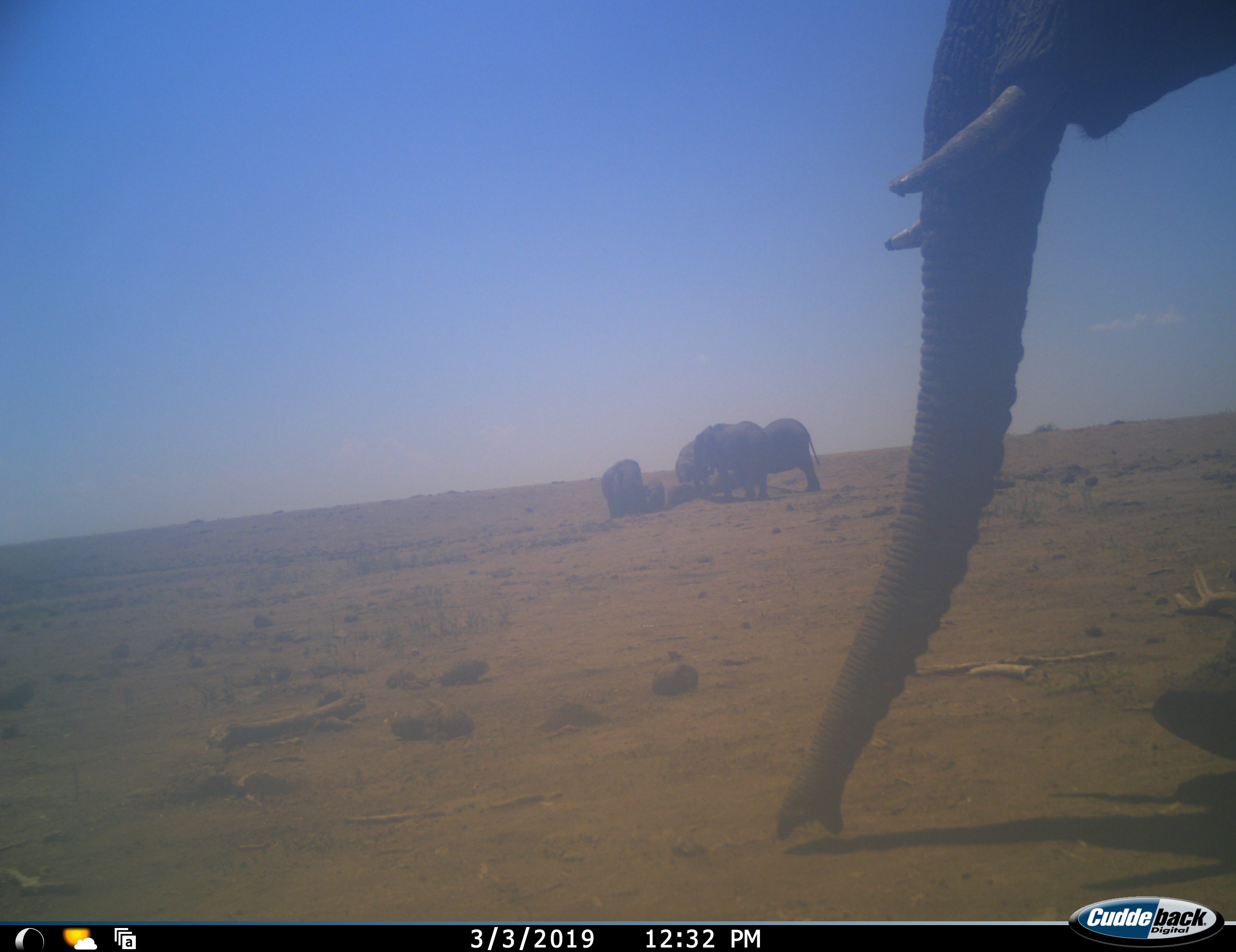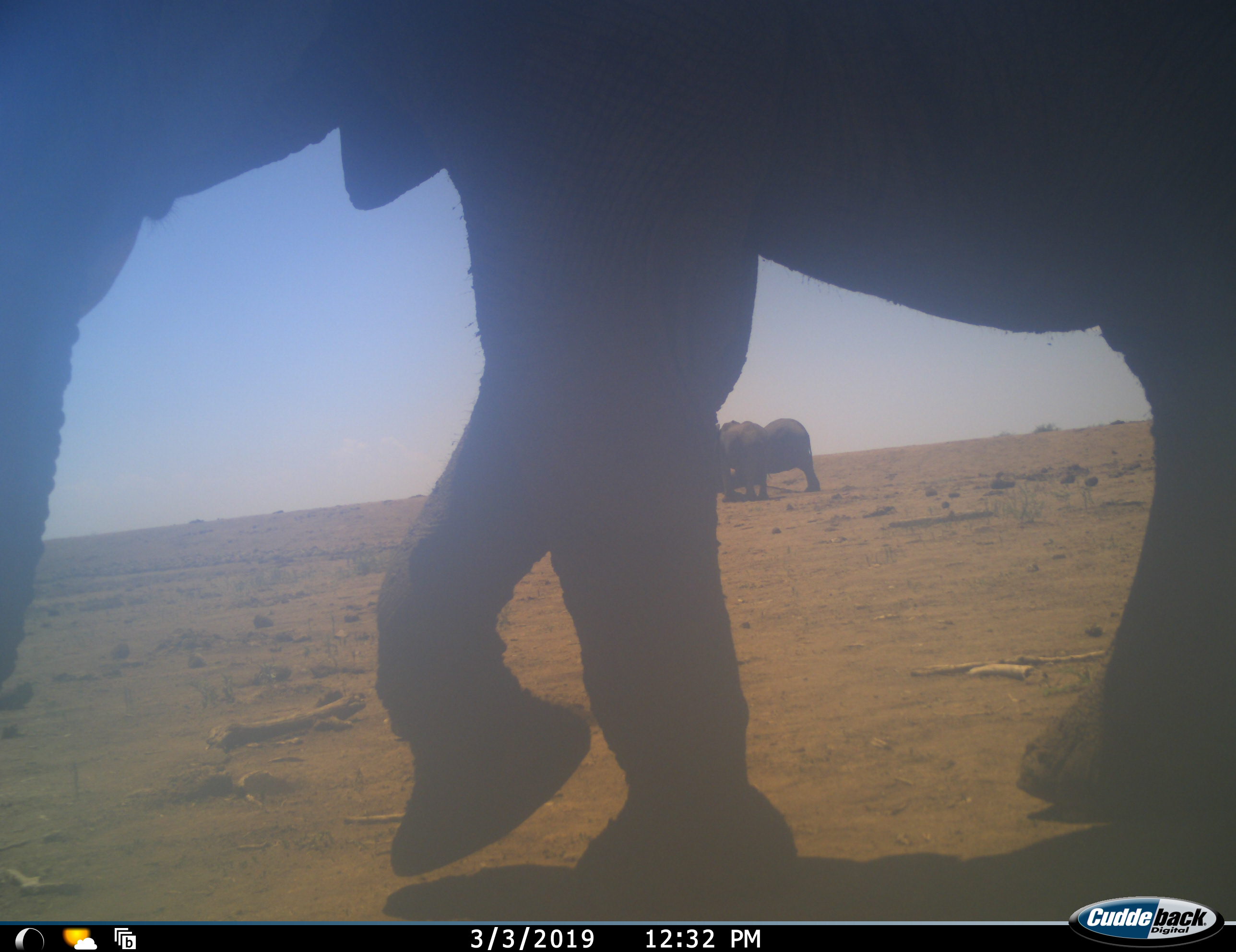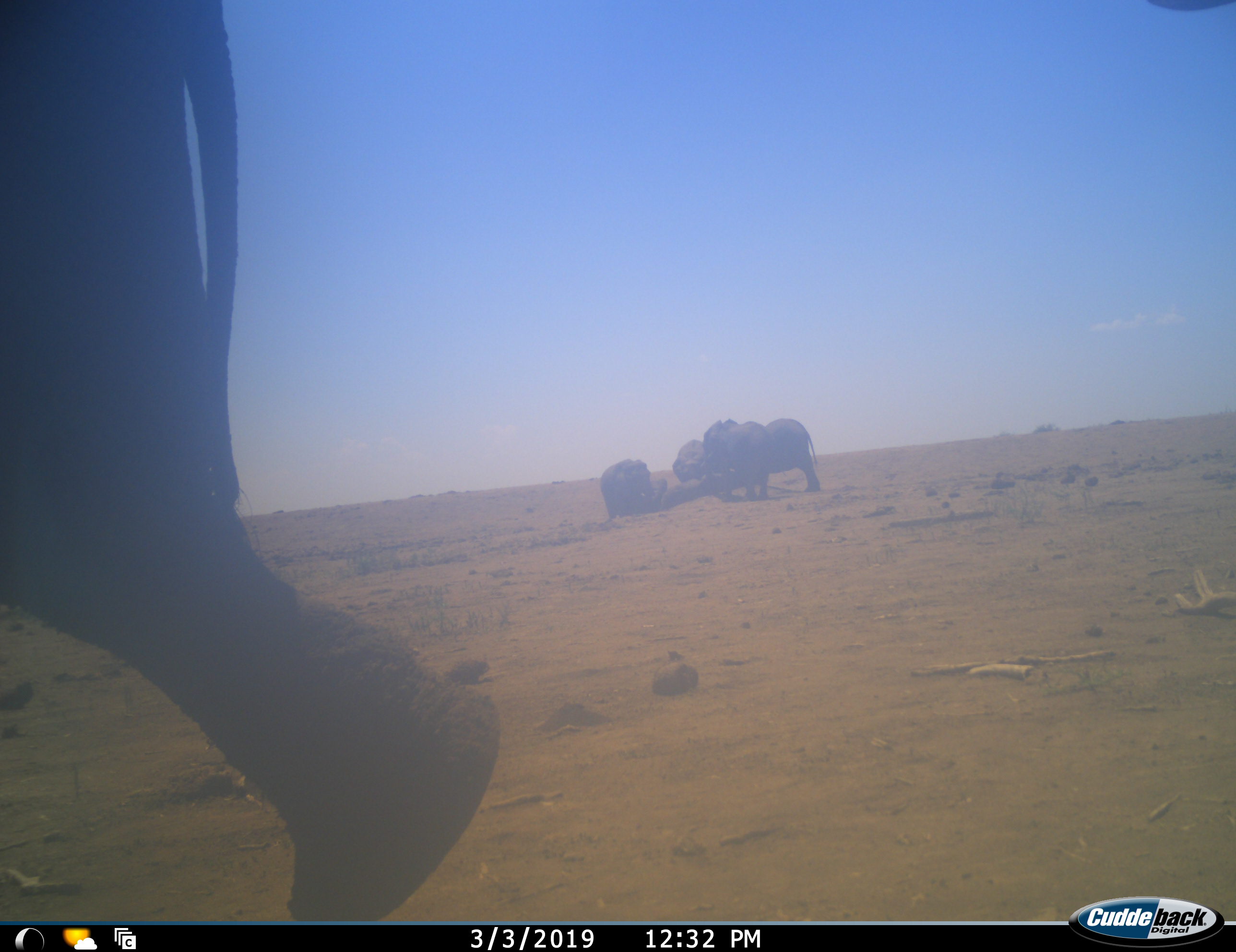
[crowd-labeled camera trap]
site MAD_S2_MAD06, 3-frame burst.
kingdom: Animalia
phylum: Chordata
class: Mammalia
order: Proboscidea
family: Elephantidae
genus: Loxodonta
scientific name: Loxodonta africana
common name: african bush elephant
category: elephant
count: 5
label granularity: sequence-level